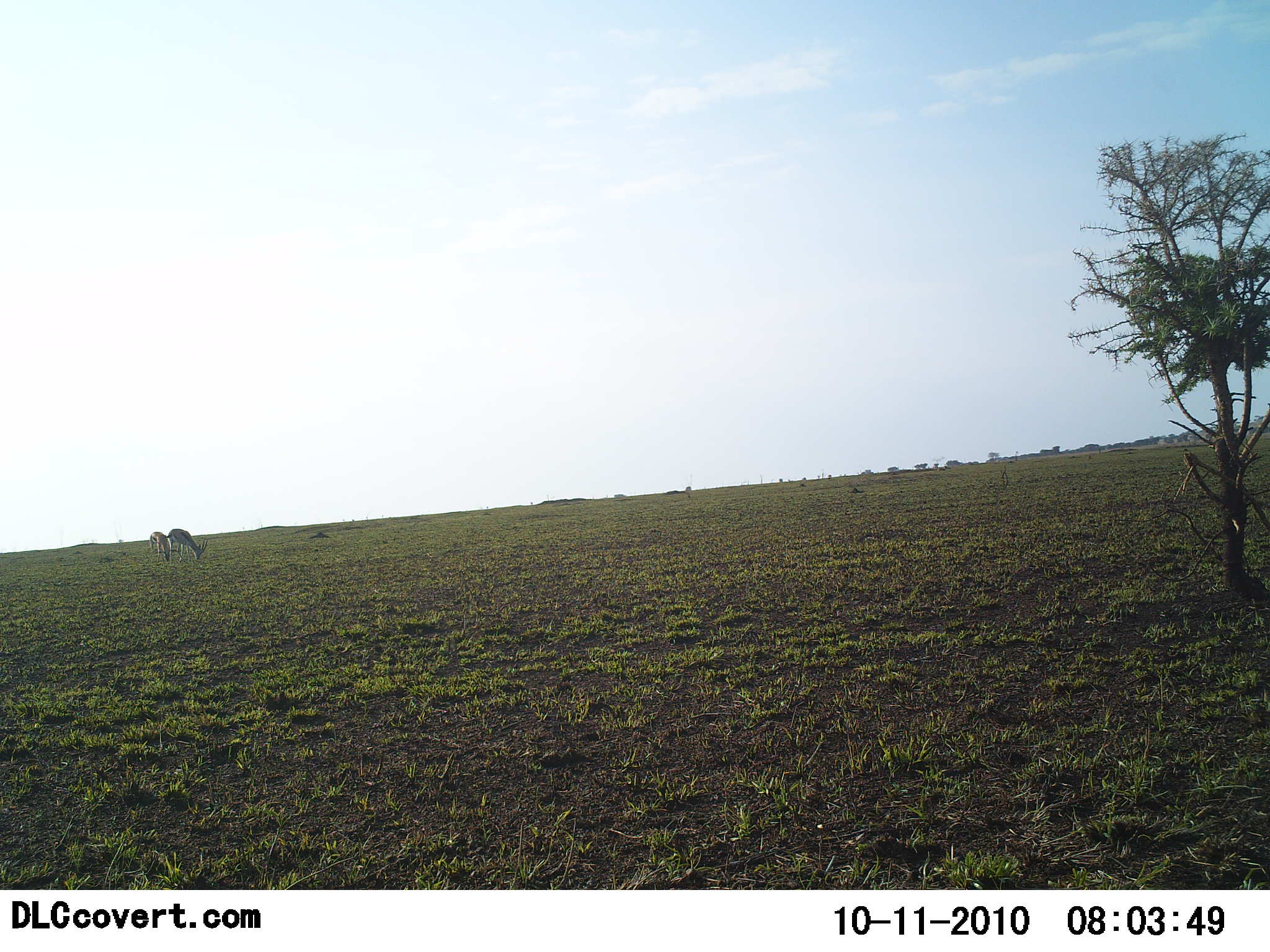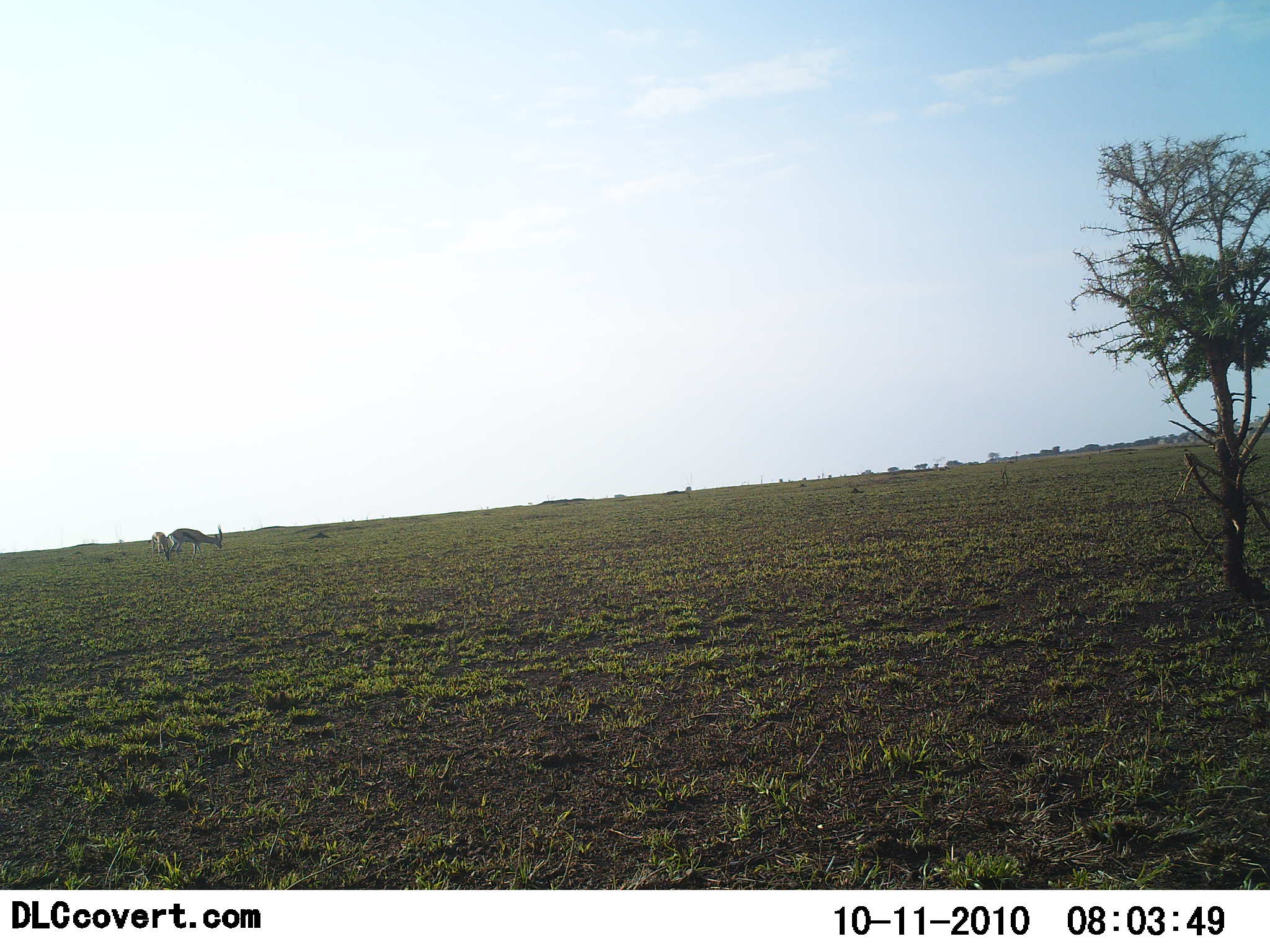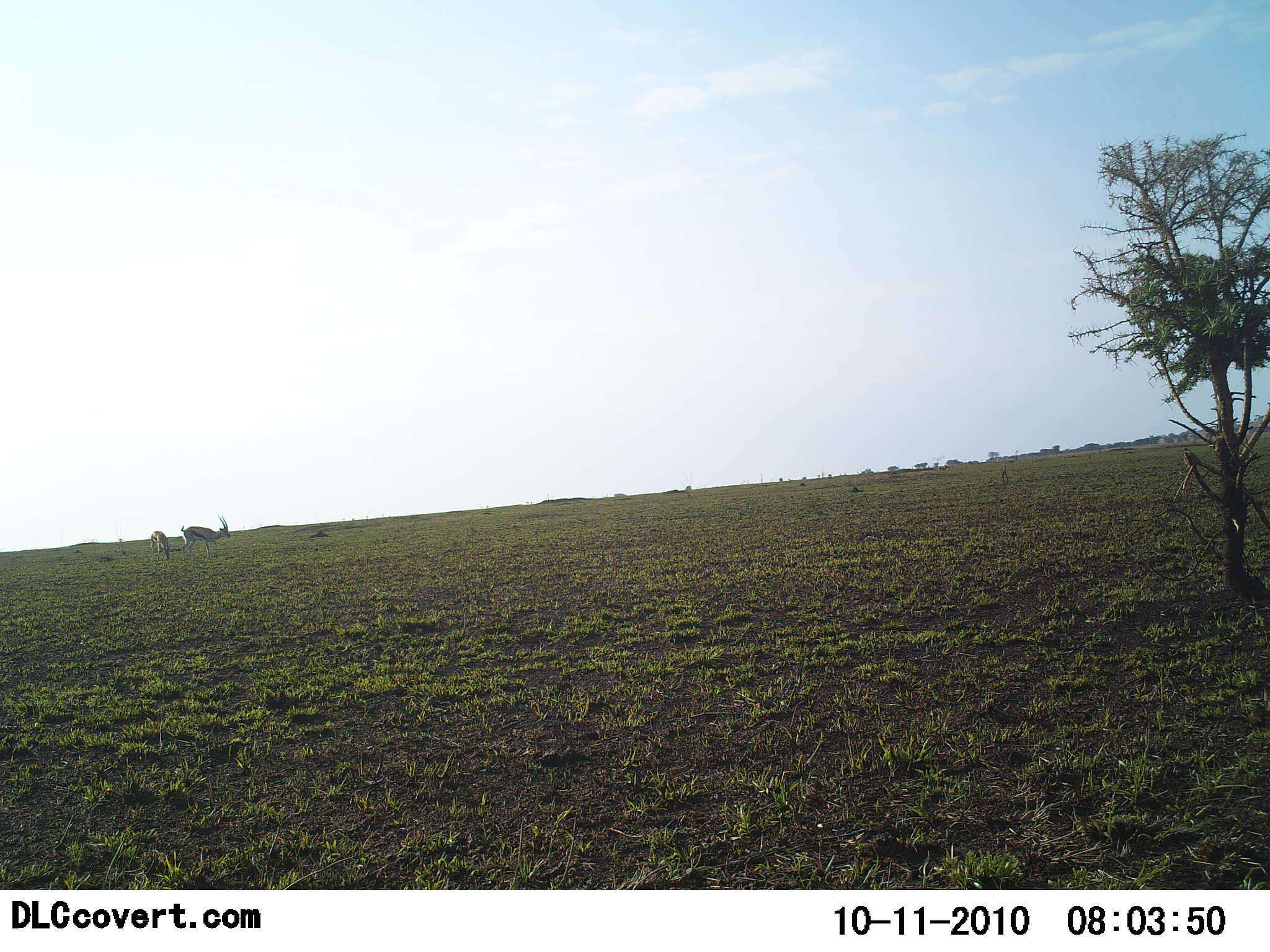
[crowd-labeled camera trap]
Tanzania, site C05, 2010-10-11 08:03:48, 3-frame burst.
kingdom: Animalia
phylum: Chordata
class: Mammalia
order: Artiodactyla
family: Bovidae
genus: Eudorcas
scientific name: Eudorcas thomsonii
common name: thomson's gazelle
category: gazellethomsons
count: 2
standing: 33%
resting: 0%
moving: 7%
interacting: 0%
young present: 7%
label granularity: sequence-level